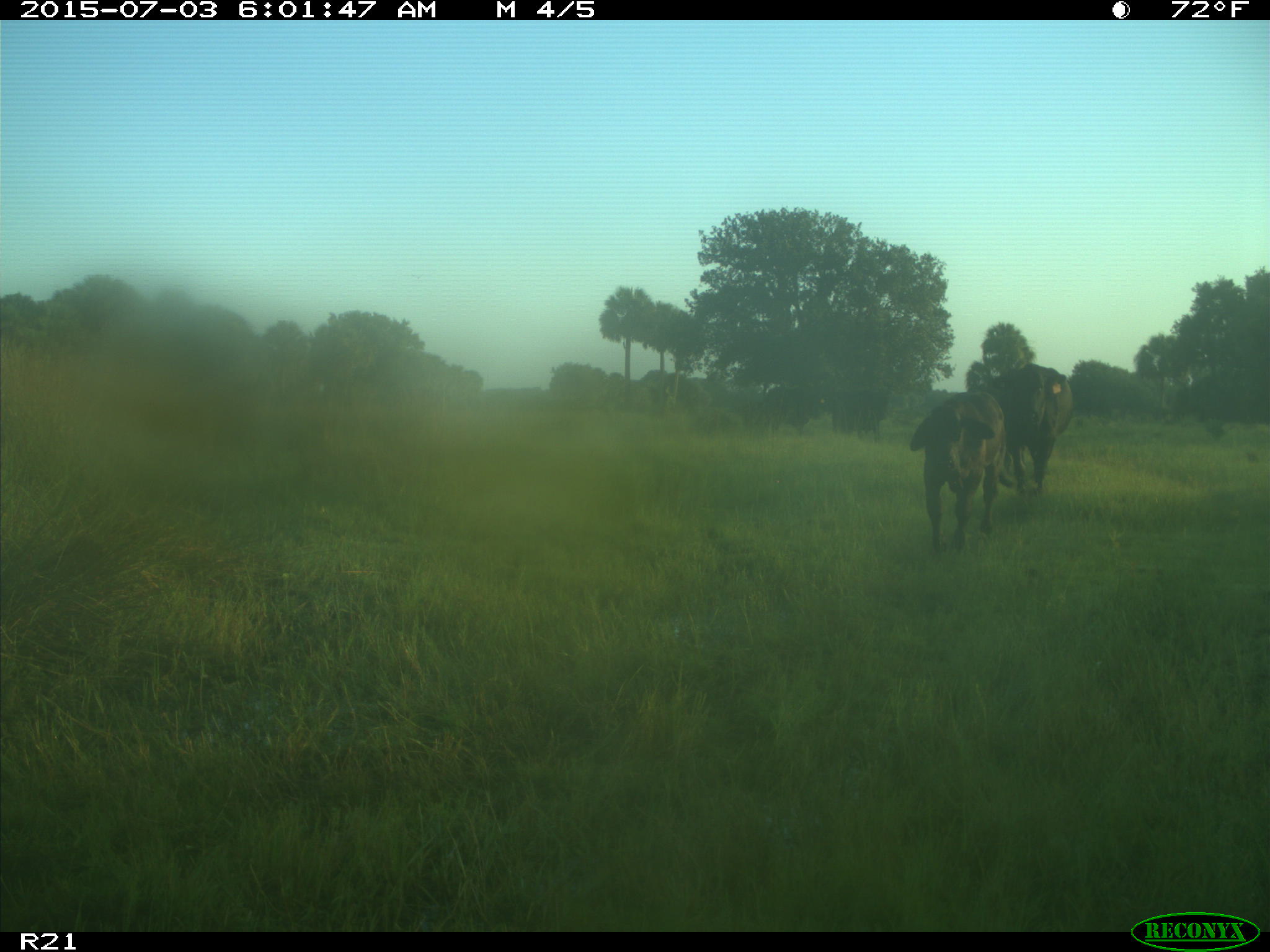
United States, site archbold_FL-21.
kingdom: Animalia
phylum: Chordata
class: Mammalia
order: Artiodactyla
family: Bovidae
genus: Bos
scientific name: Bos taurus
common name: domestic cow